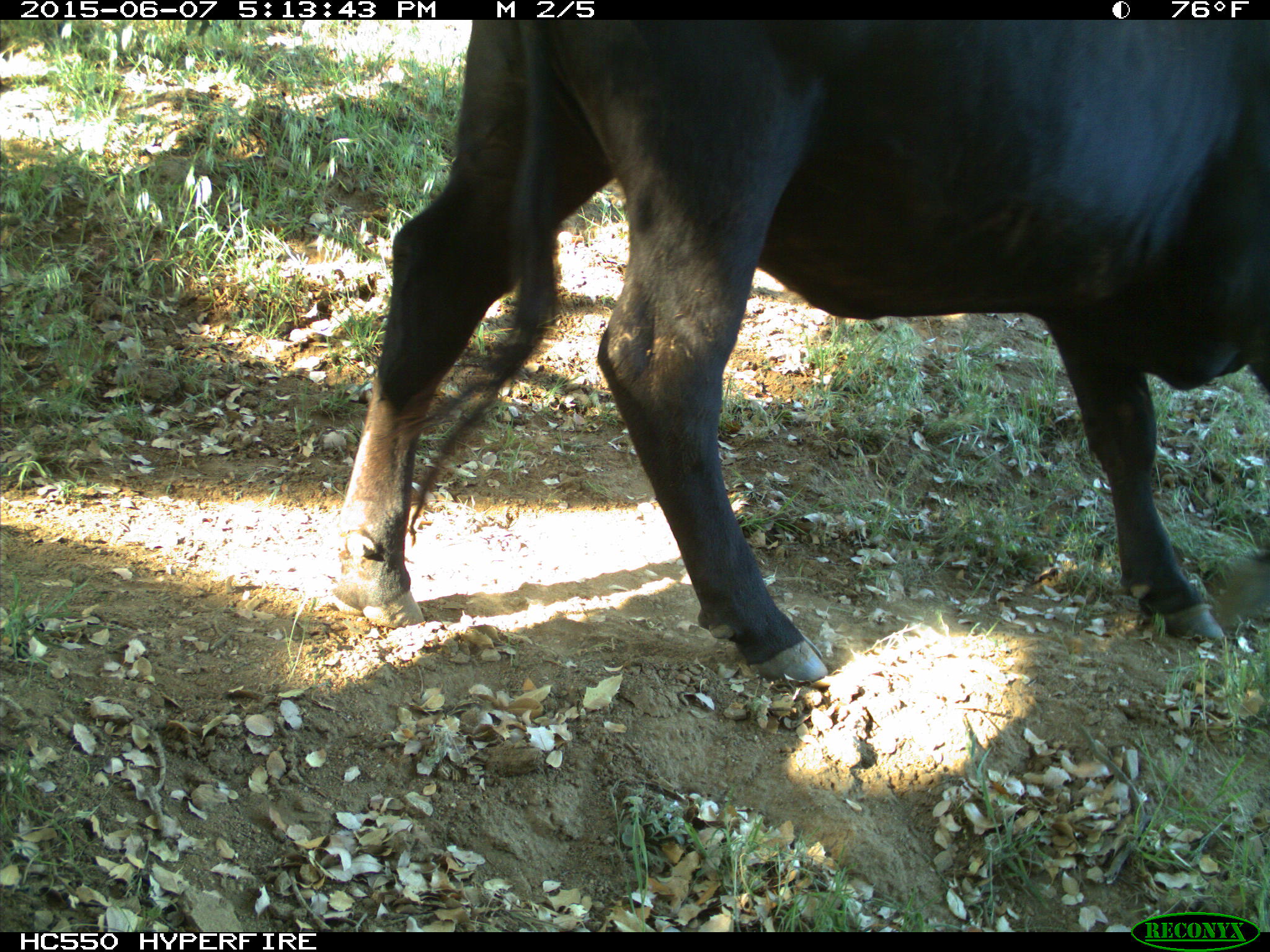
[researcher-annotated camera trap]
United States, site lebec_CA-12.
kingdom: Animalia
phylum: Chordata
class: Mammalia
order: Artiodactyla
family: Bovidae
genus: Bos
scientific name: Bos taurus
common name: domestic cow